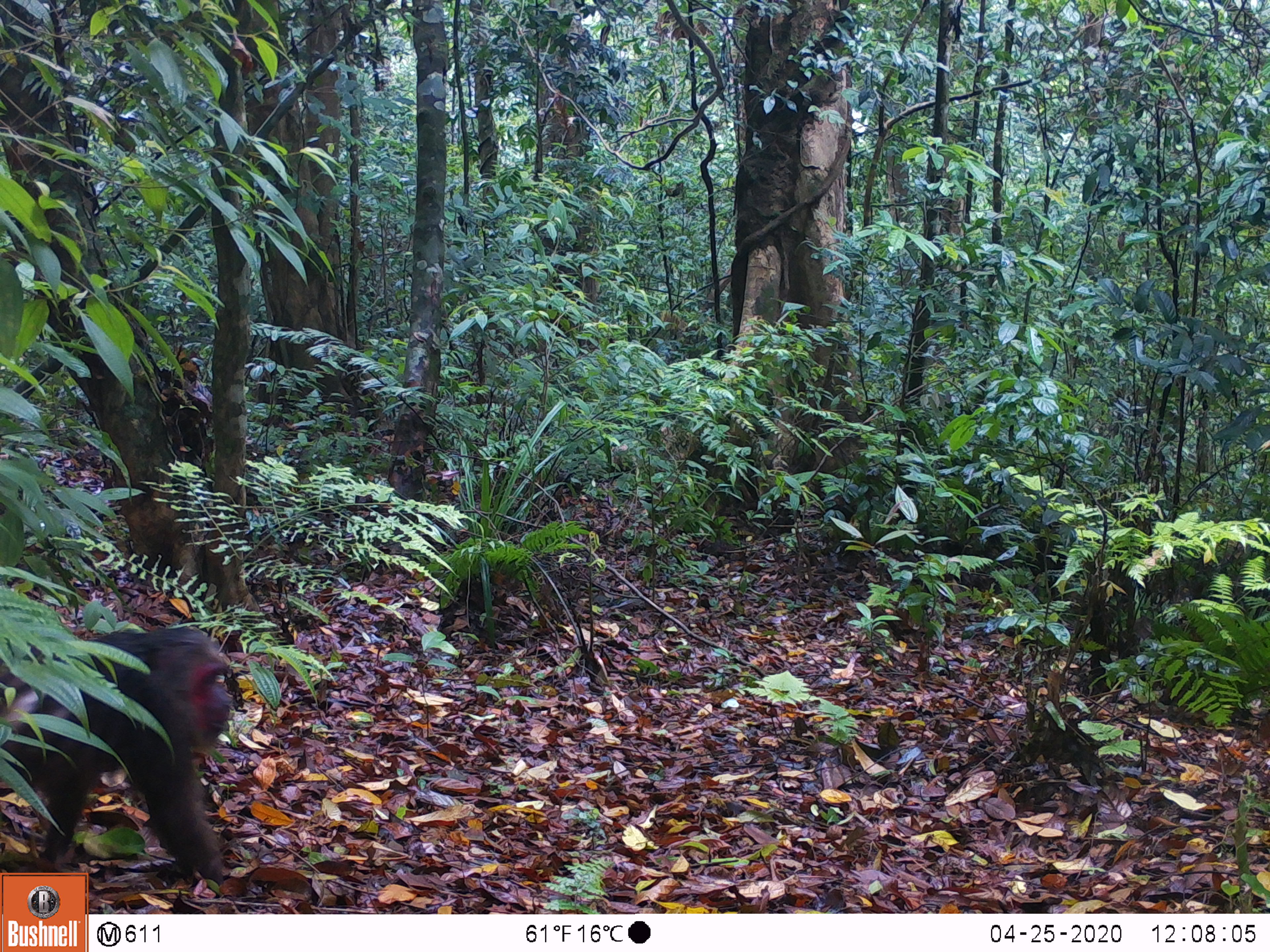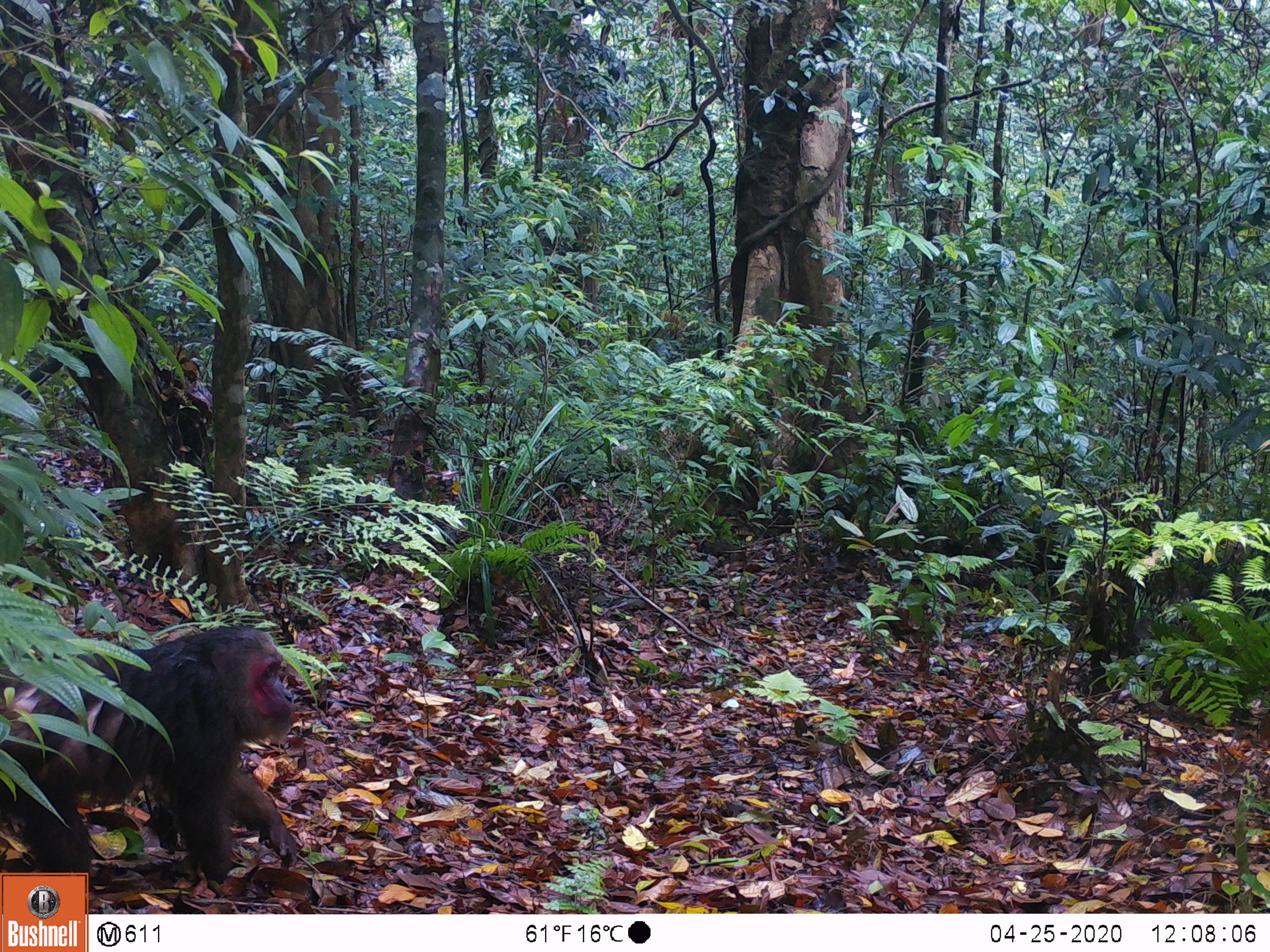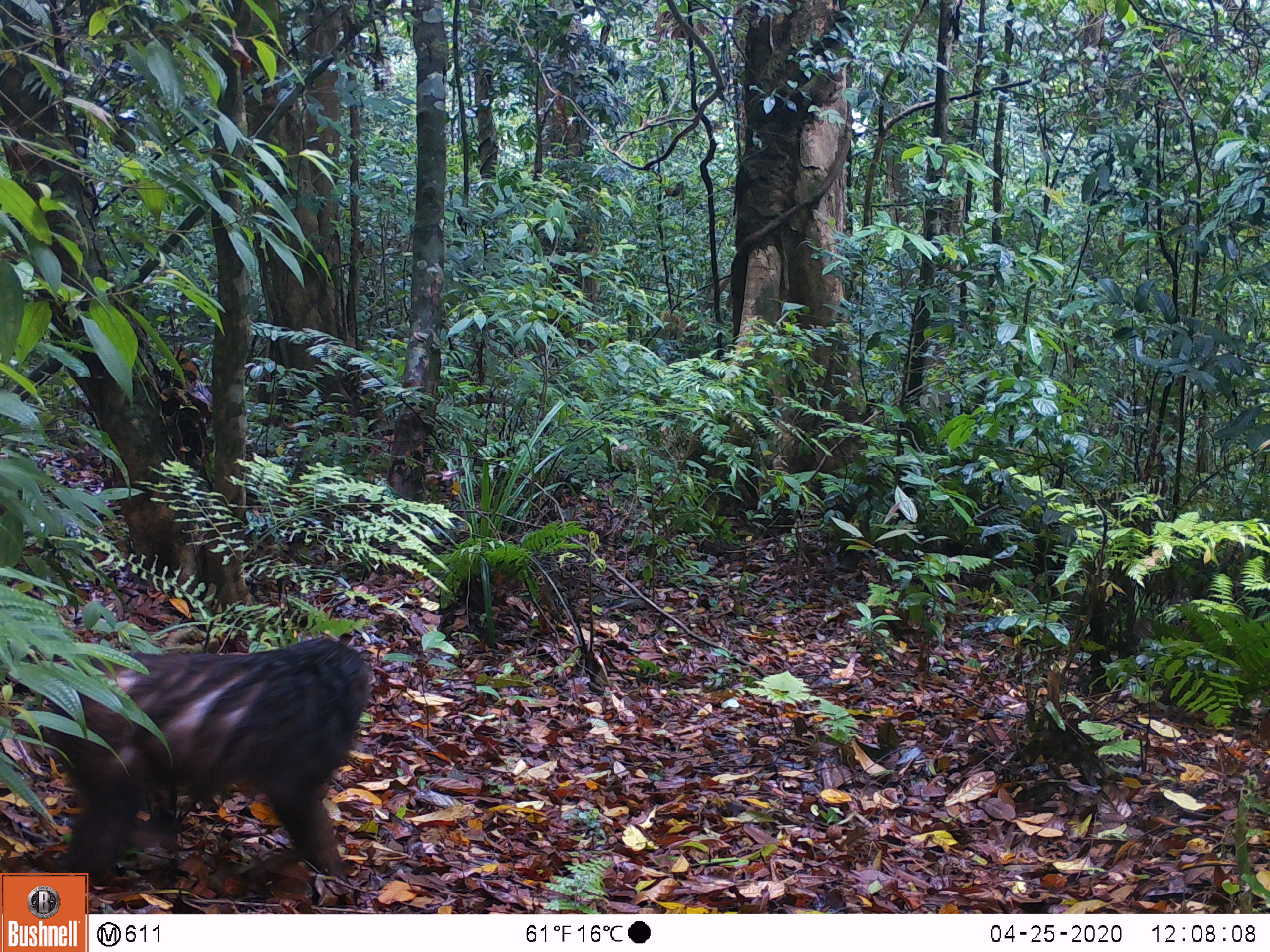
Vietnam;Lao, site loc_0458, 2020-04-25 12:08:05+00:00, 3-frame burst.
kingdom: Animalia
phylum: Chordata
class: Mammalia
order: Primates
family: Cercopithecidae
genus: Macaca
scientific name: Macaca arctoides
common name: stump-tailed macaque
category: stump tailed macaque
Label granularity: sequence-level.